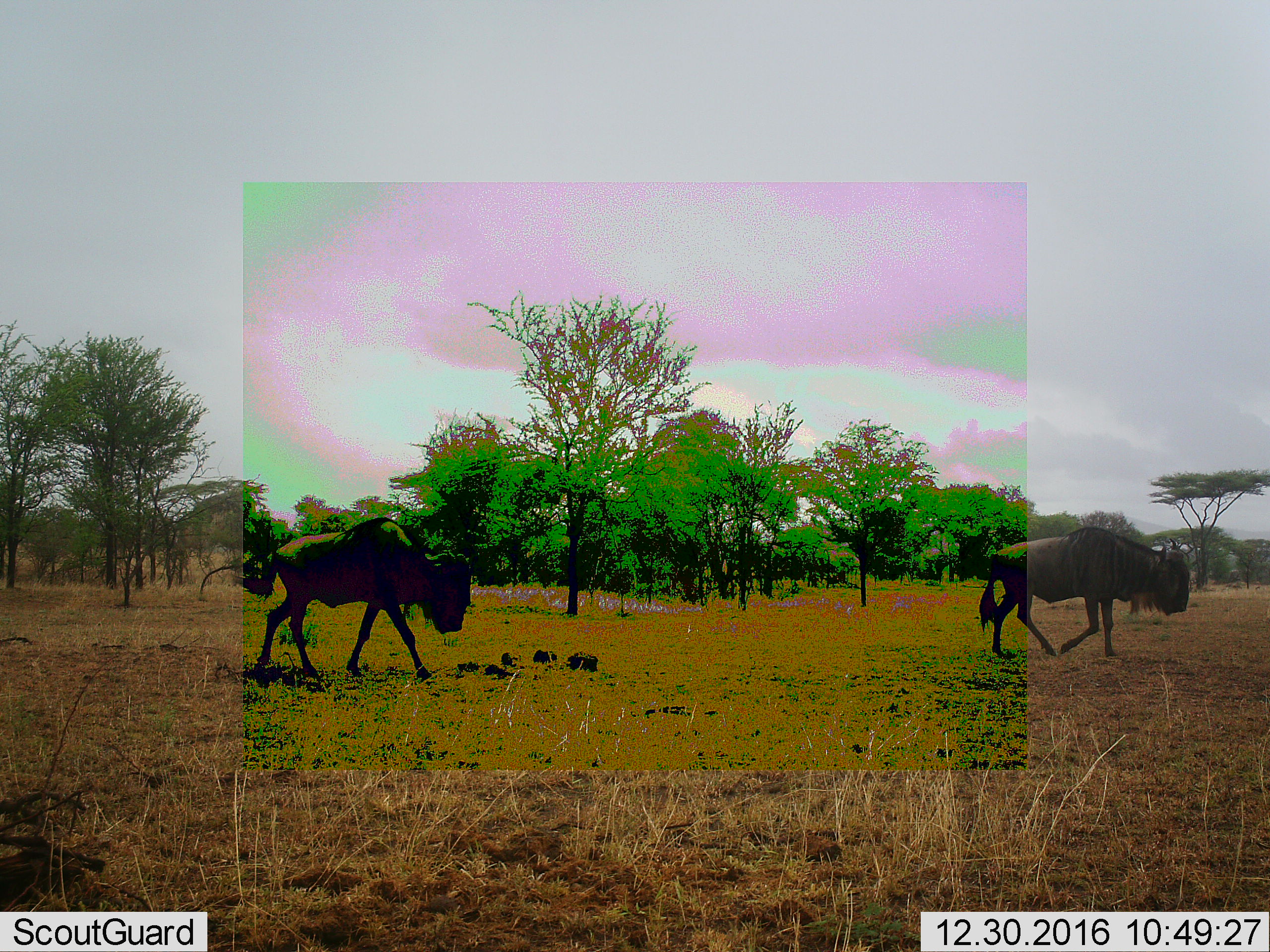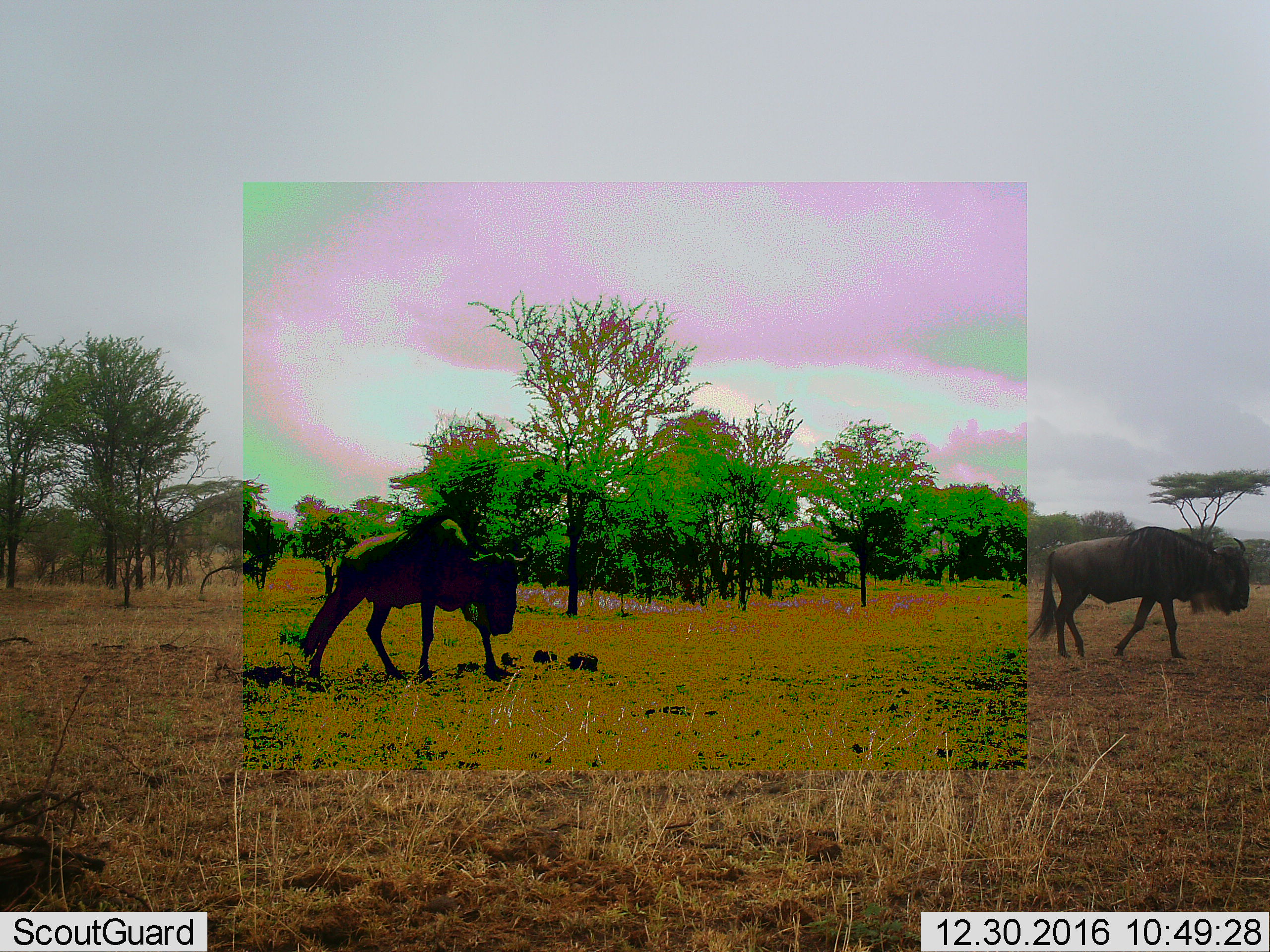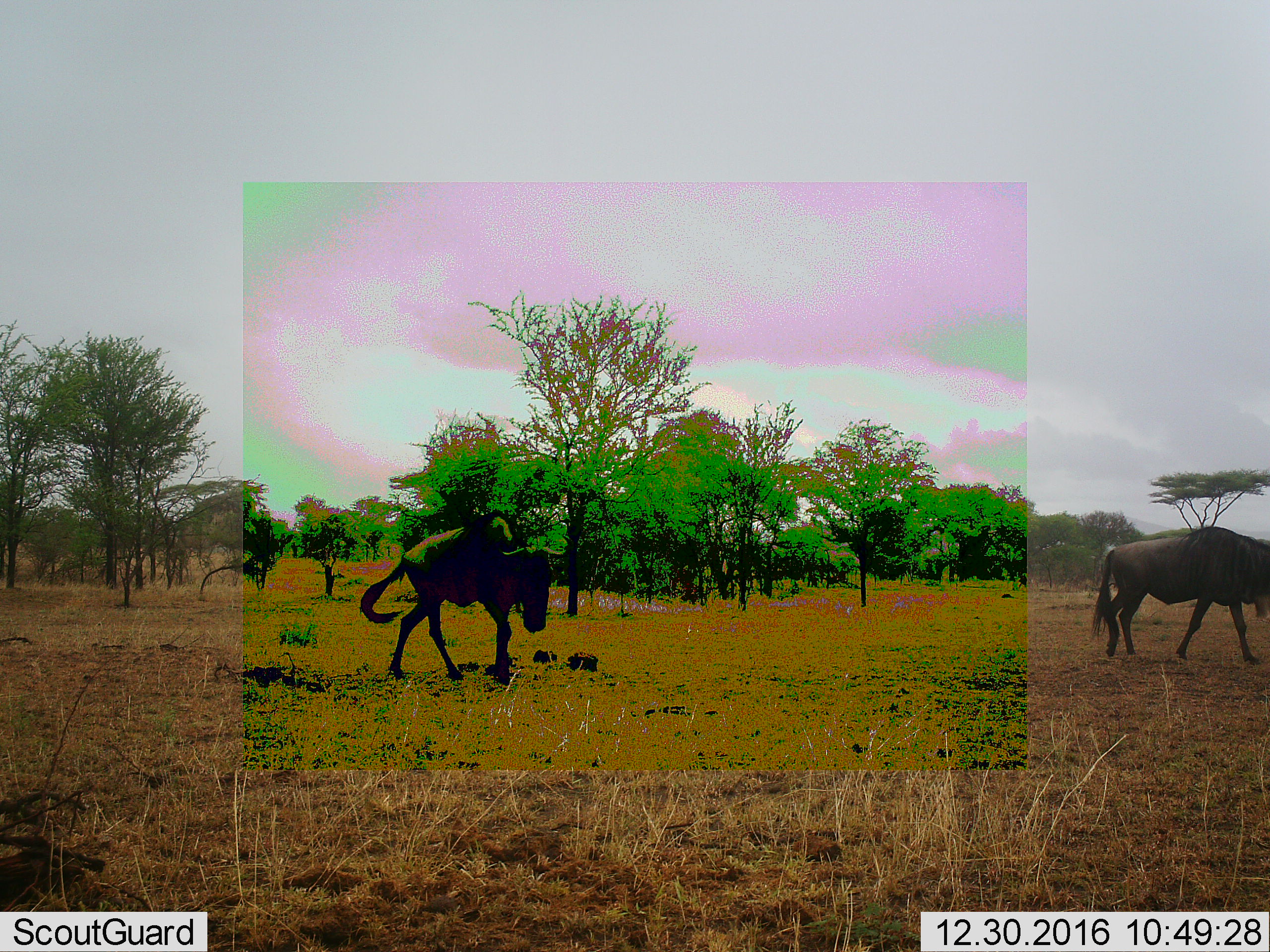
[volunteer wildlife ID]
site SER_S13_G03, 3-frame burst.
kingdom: Animalia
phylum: Chordata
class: Mammalia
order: Artiodactyla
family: Bovidae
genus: Connochaetes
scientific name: Connochaetes taurinus taurinus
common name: blue wildebeest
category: wildebeestblue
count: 2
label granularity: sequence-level